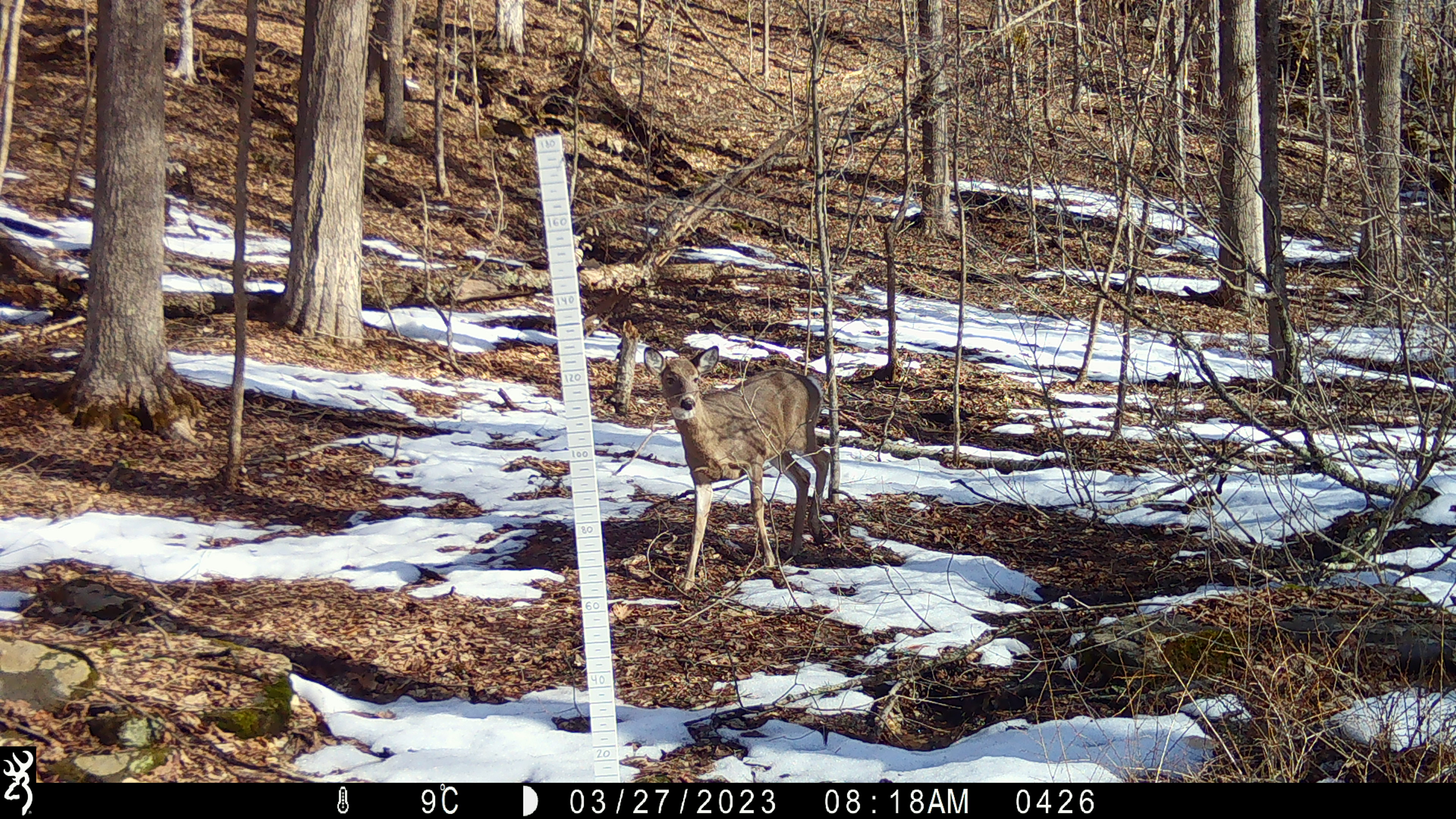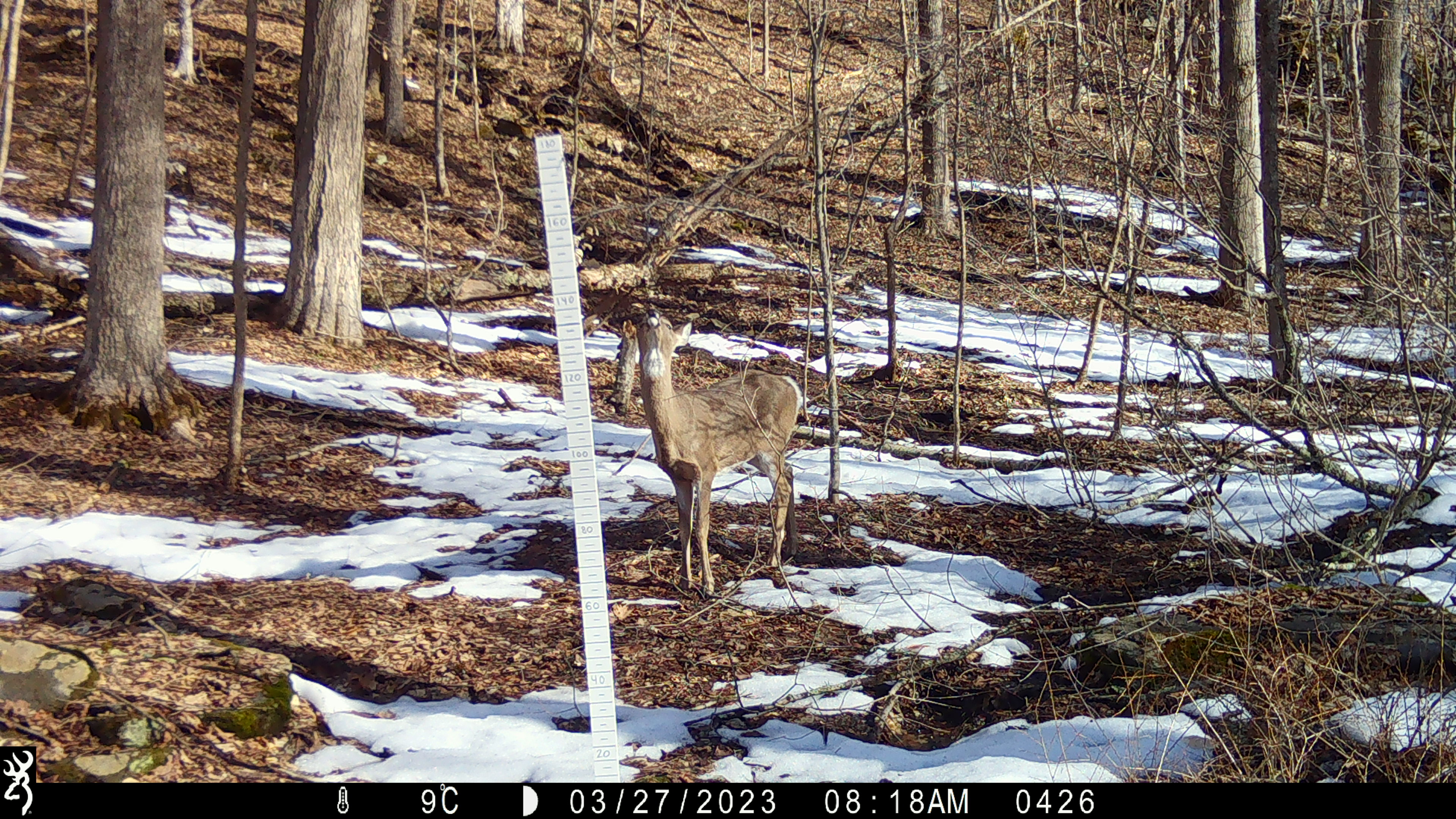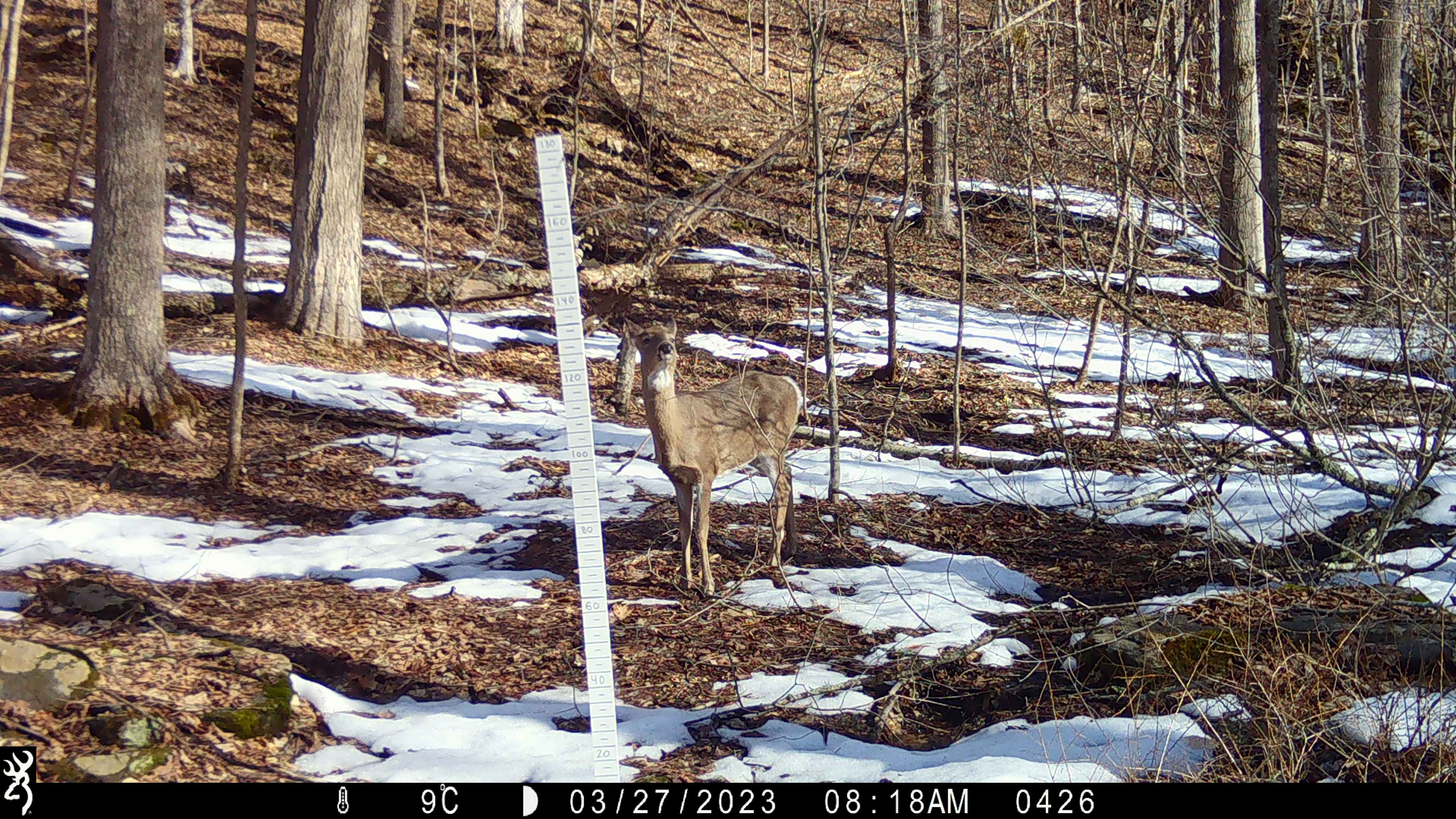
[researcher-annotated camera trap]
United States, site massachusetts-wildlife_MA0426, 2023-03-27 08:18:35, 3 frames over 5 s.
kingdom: Animalia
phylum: Chordata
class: Mammalia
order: Artiodactyla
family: Cervidae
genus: Odocoileus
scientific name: Odocoileus virginianus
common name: white-tailed deer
White-tailed deer (Odocoileus virginianus).